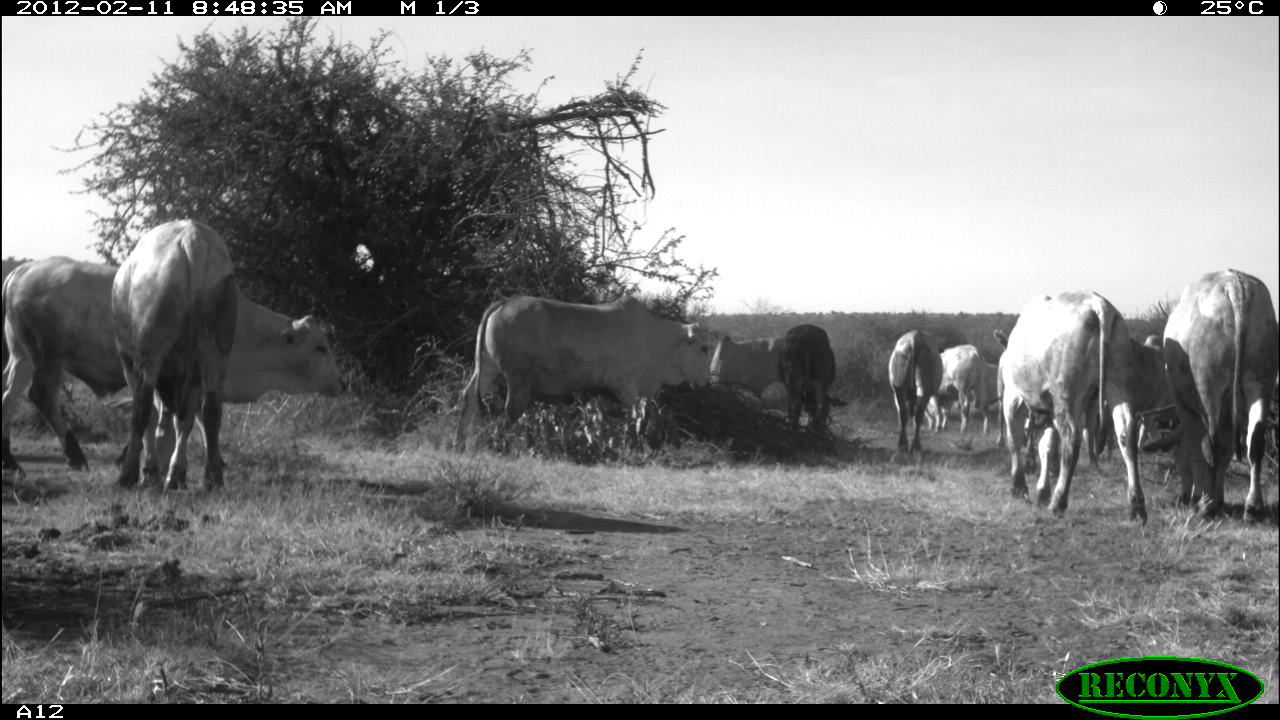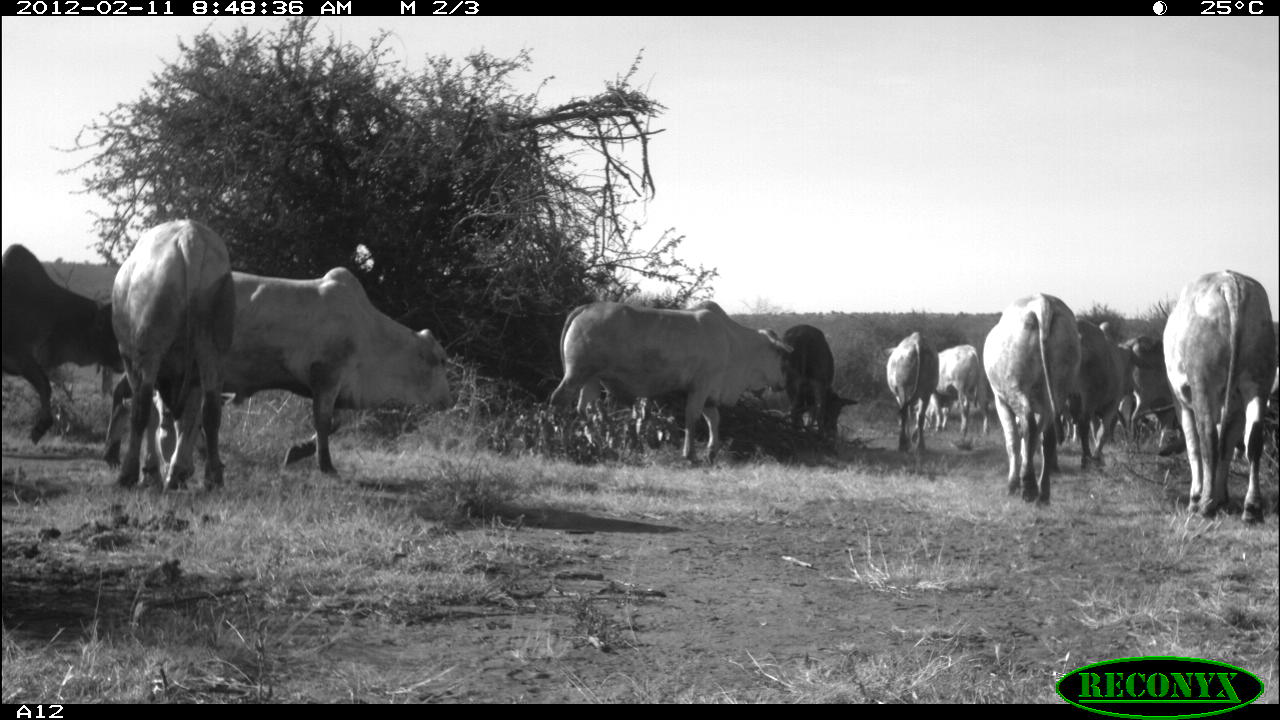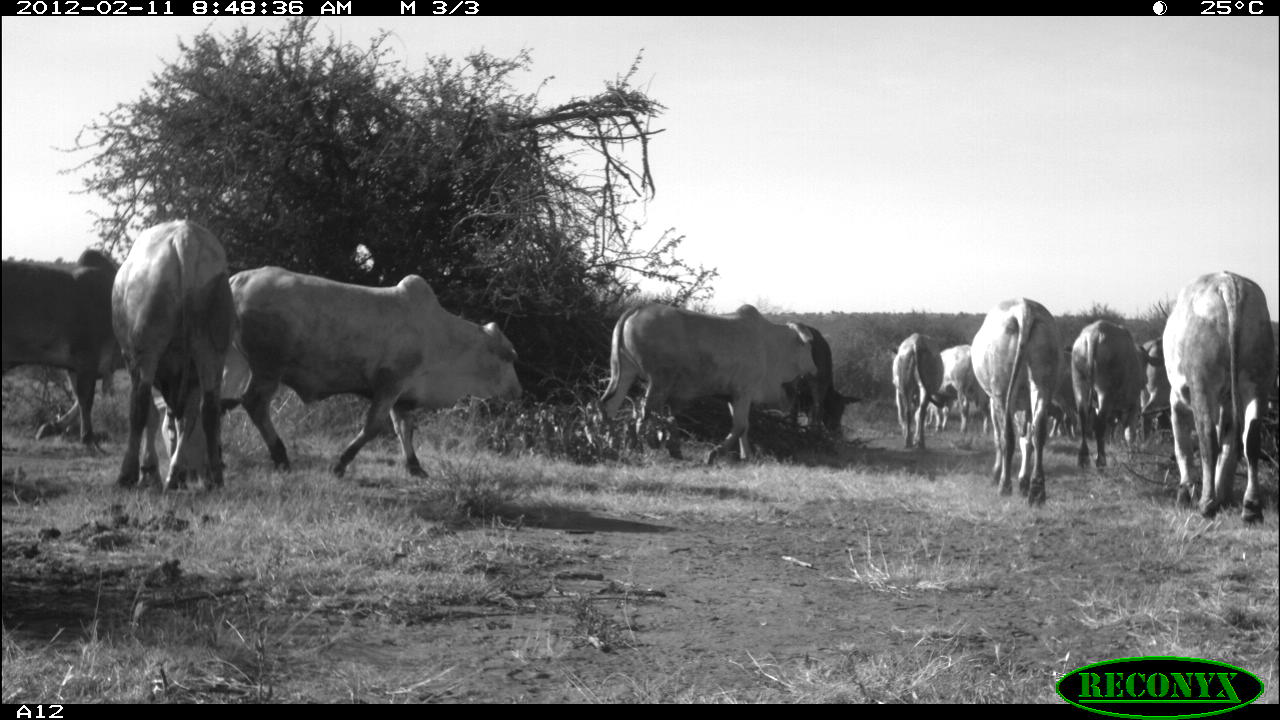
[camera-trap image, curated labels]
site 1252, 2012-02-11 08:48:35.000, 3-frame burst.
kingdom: Animalia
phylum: Chordata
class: Mammalia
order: Artiodactyla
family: Bovidae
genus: Bos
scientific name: Bos taurus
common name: domestic cattle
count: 11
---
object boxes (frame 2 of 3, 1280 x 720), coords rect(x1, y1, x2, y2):
group: rect(0, 212, 1279, 526)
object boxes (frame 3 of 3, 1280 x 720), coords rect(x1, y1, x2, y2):
group: rect(1, 209, 1279, 529)